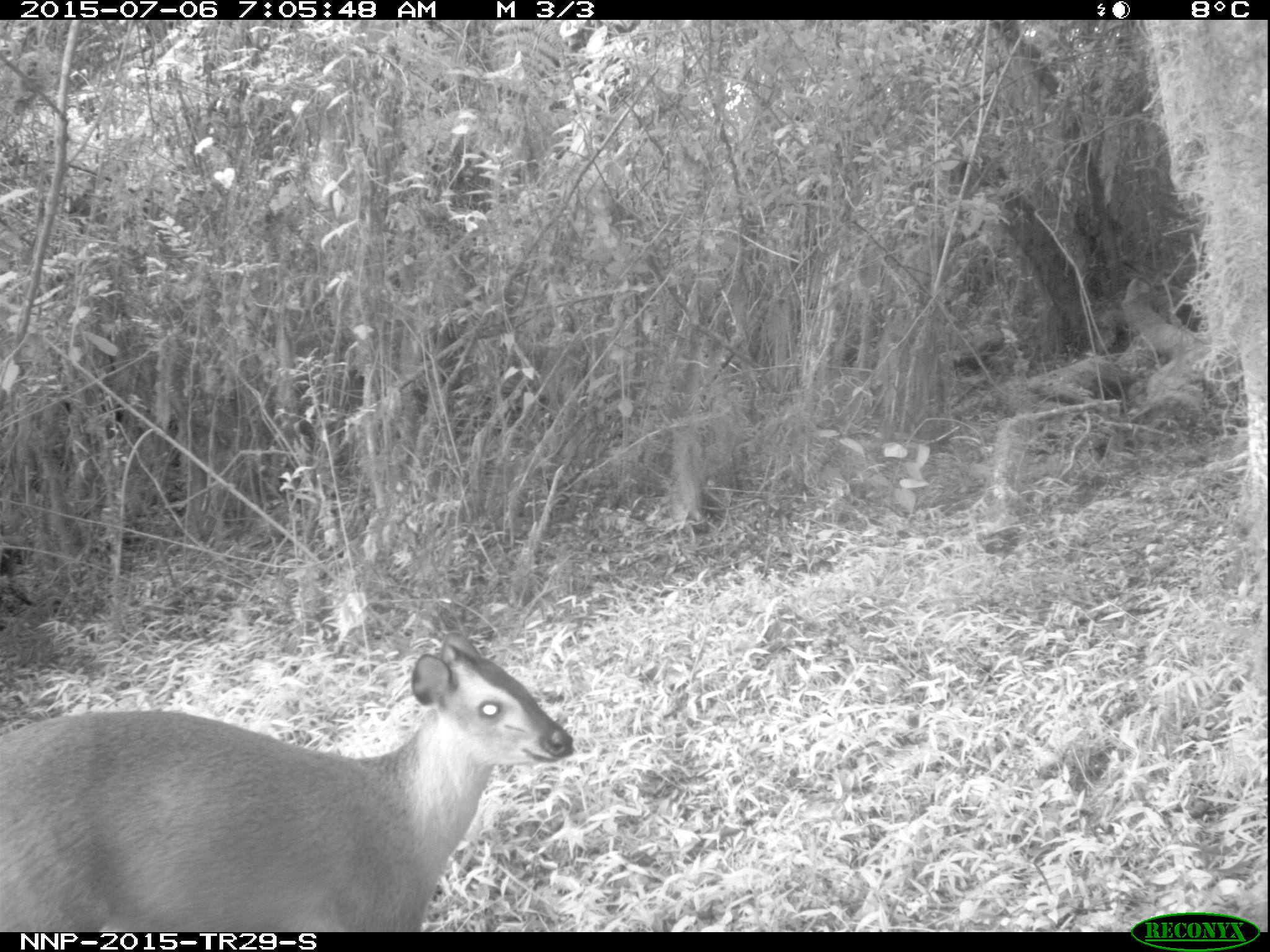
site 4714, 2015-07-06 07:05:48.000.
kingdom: Animalia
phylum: Chordata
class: Mammalia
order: Artiodactyla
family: Bovidae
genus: Cephalophus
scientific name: Cephalophus nigrifrons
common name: black-fronted duiker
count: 1